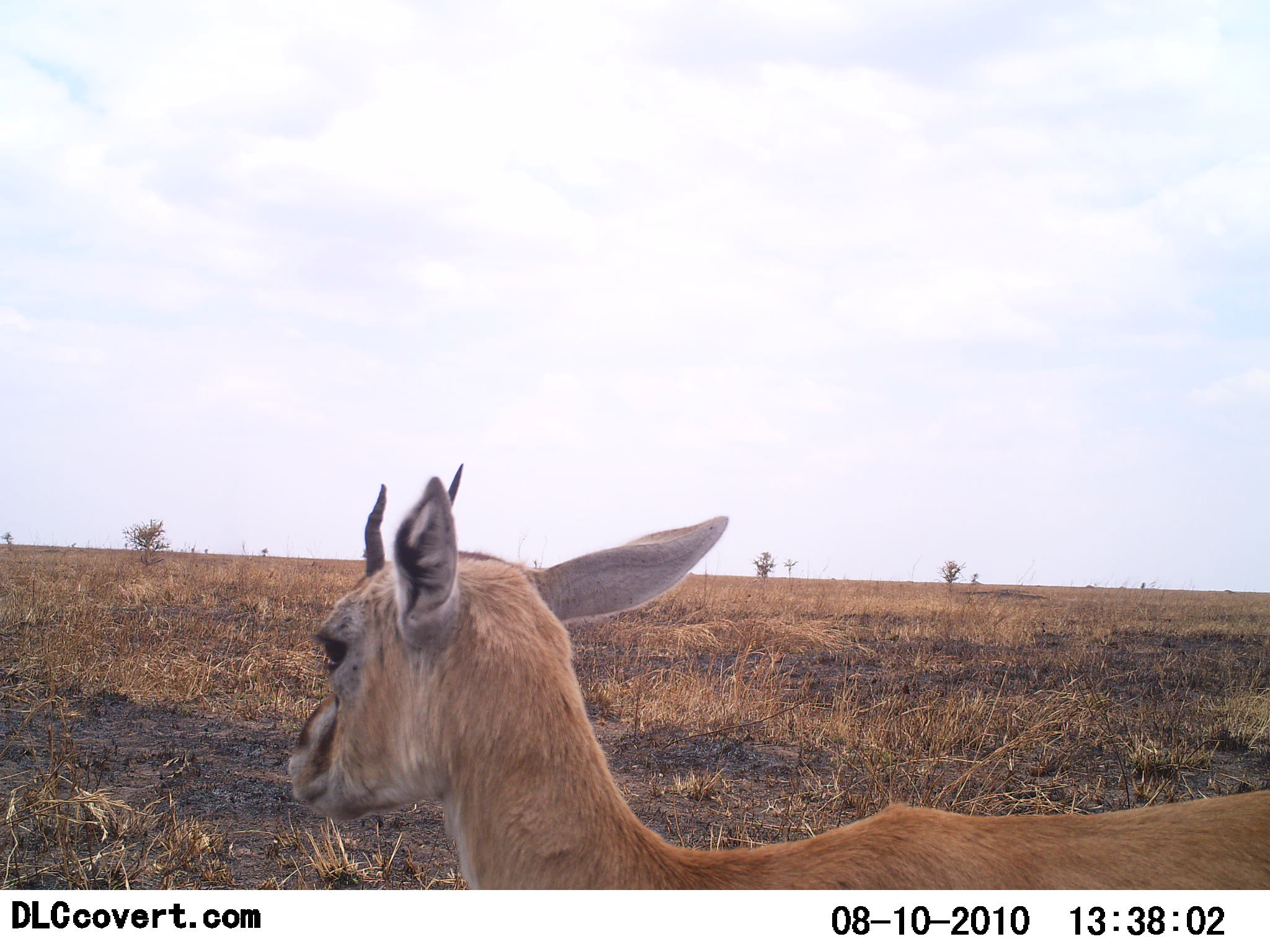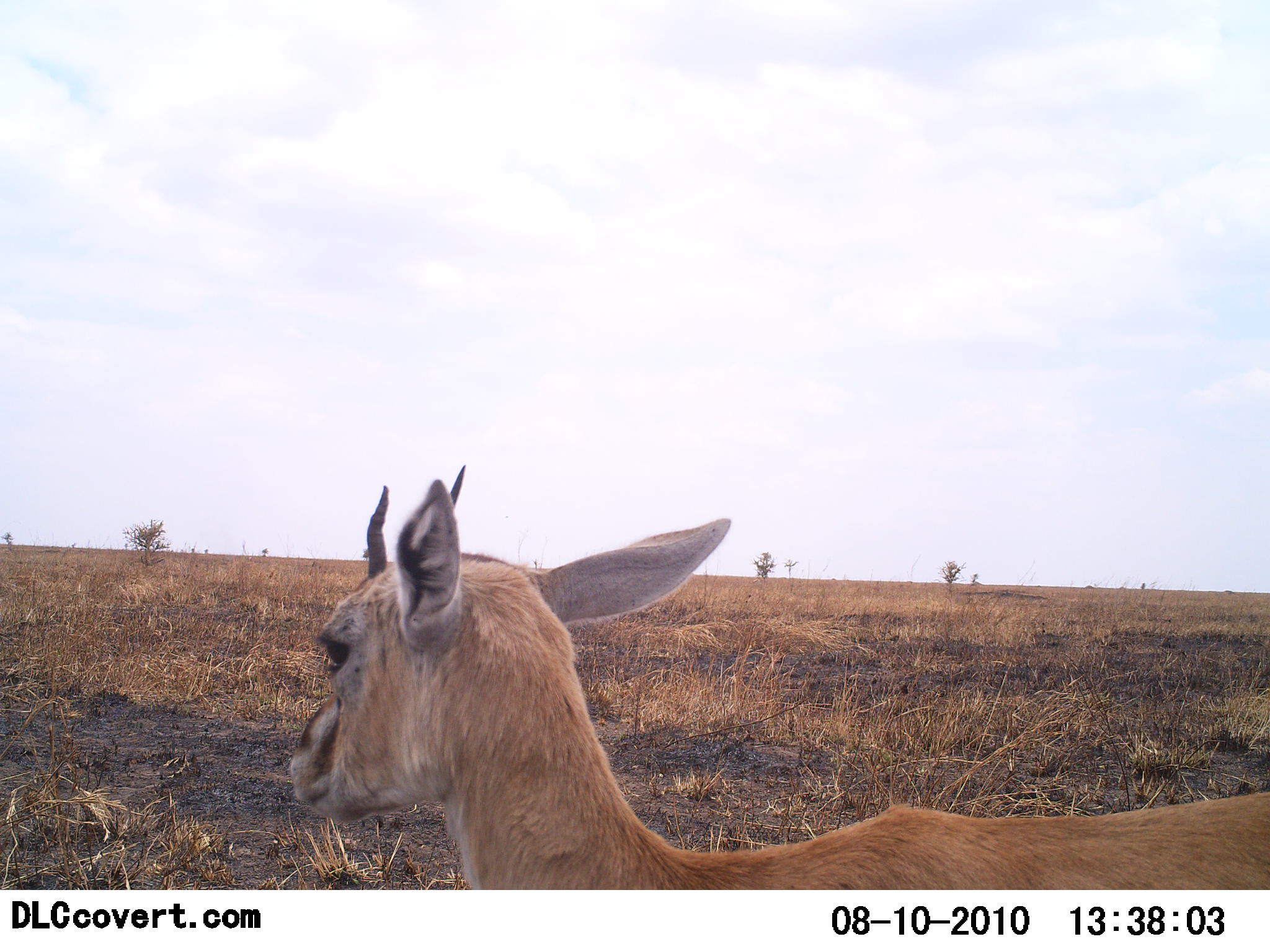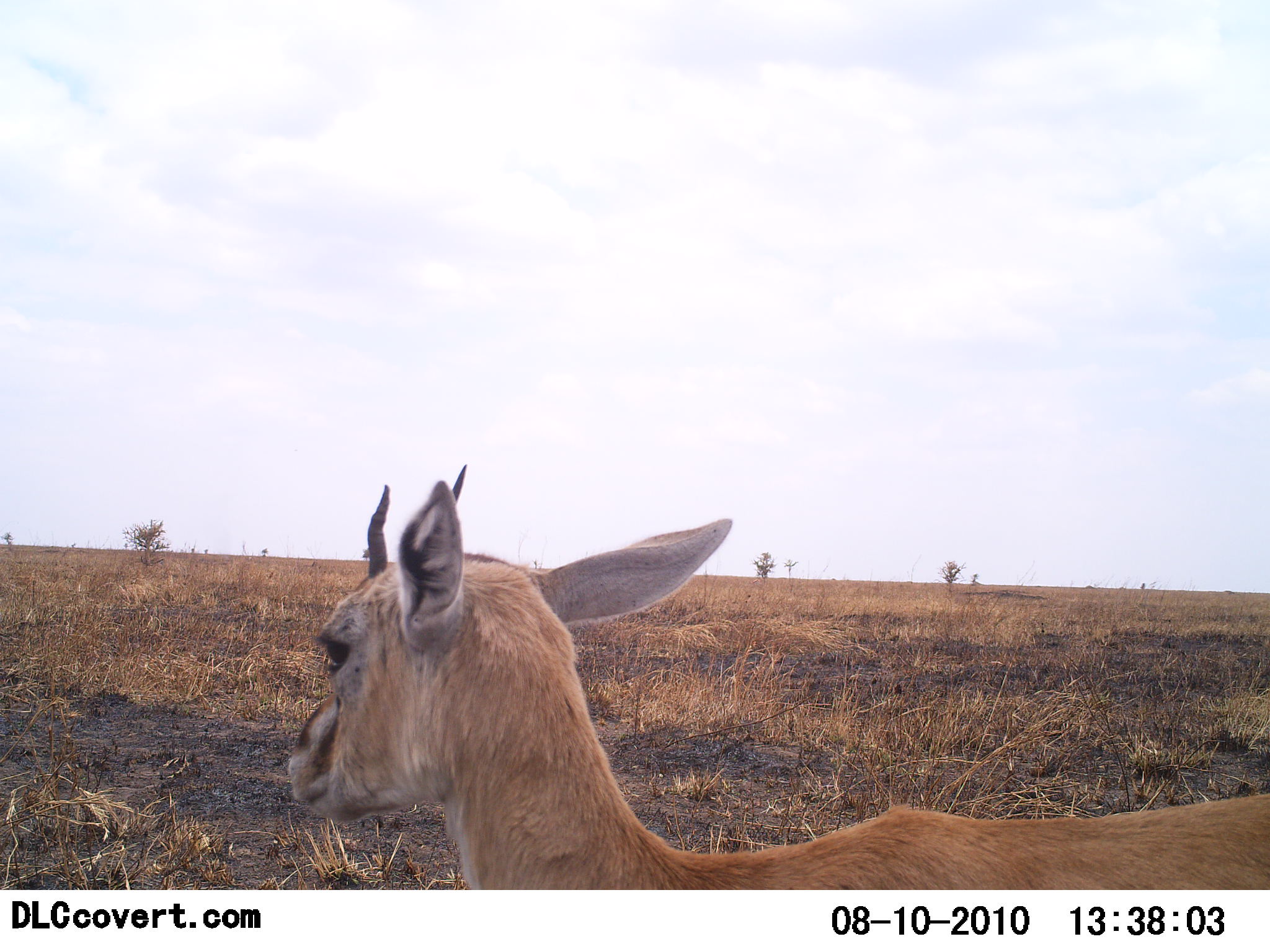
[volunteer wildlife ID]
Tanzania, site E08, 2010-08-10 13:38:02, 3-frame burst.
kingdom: Animalia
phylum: Chordata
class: Mammalia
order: Artiodactyla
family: Bovidae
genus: Eudorcas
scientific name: Eudorcas thomsonii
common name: thomson's gazelle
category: gazellethomsons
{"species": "gazellethomsons (thomson's gazelle) (Eudorcas thomsonii)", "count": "1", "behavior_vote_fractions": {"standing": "100%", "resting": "0%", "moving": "0%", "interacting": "0%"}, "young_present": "9%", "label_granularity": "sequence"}